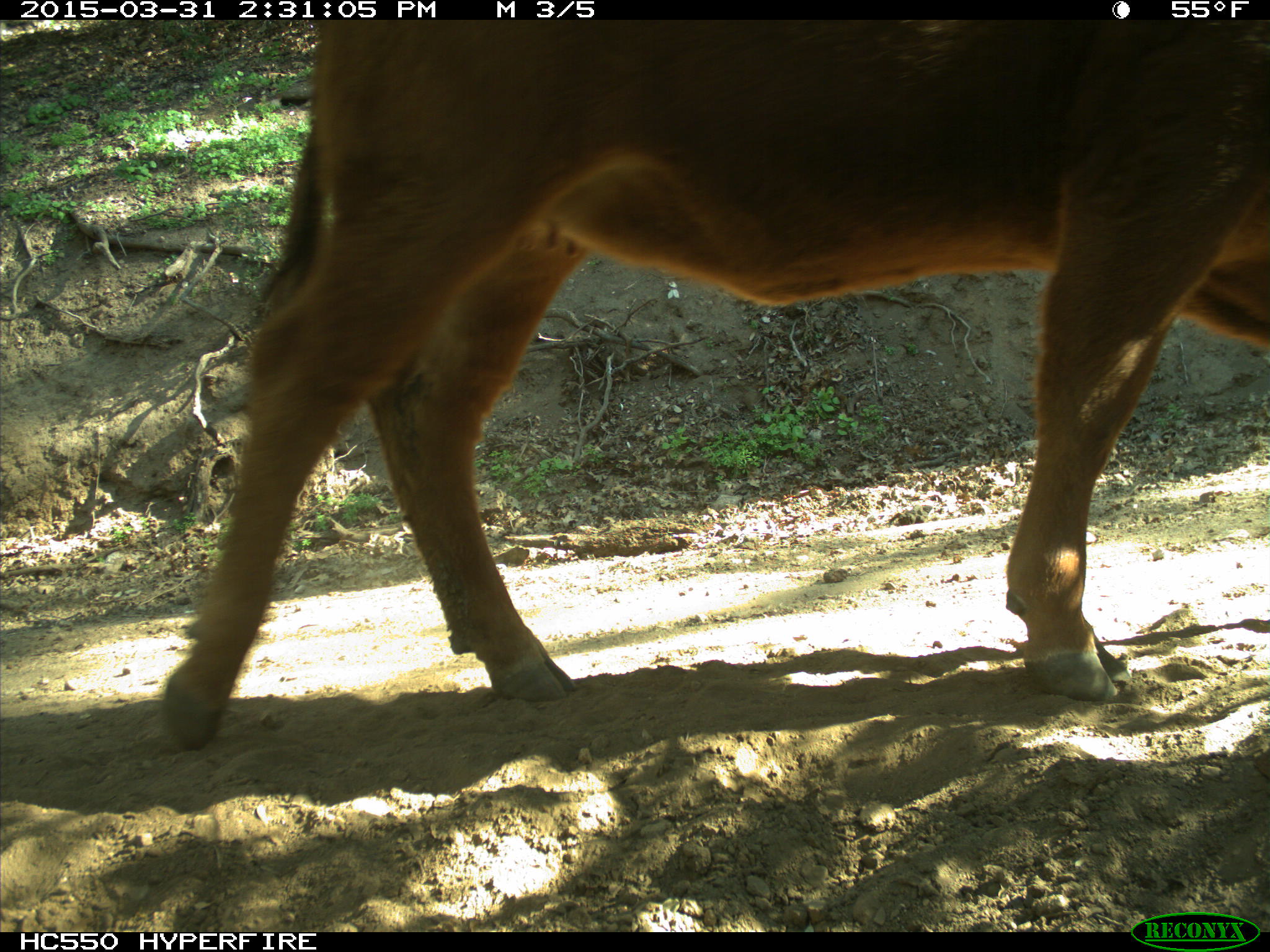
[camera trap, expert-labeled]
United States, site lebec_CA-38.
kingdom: Animalia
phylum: Chordata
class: Mammalia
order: Artiodactyla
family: Bovidae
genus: Bos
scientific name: Bos taurus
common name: domestic cow